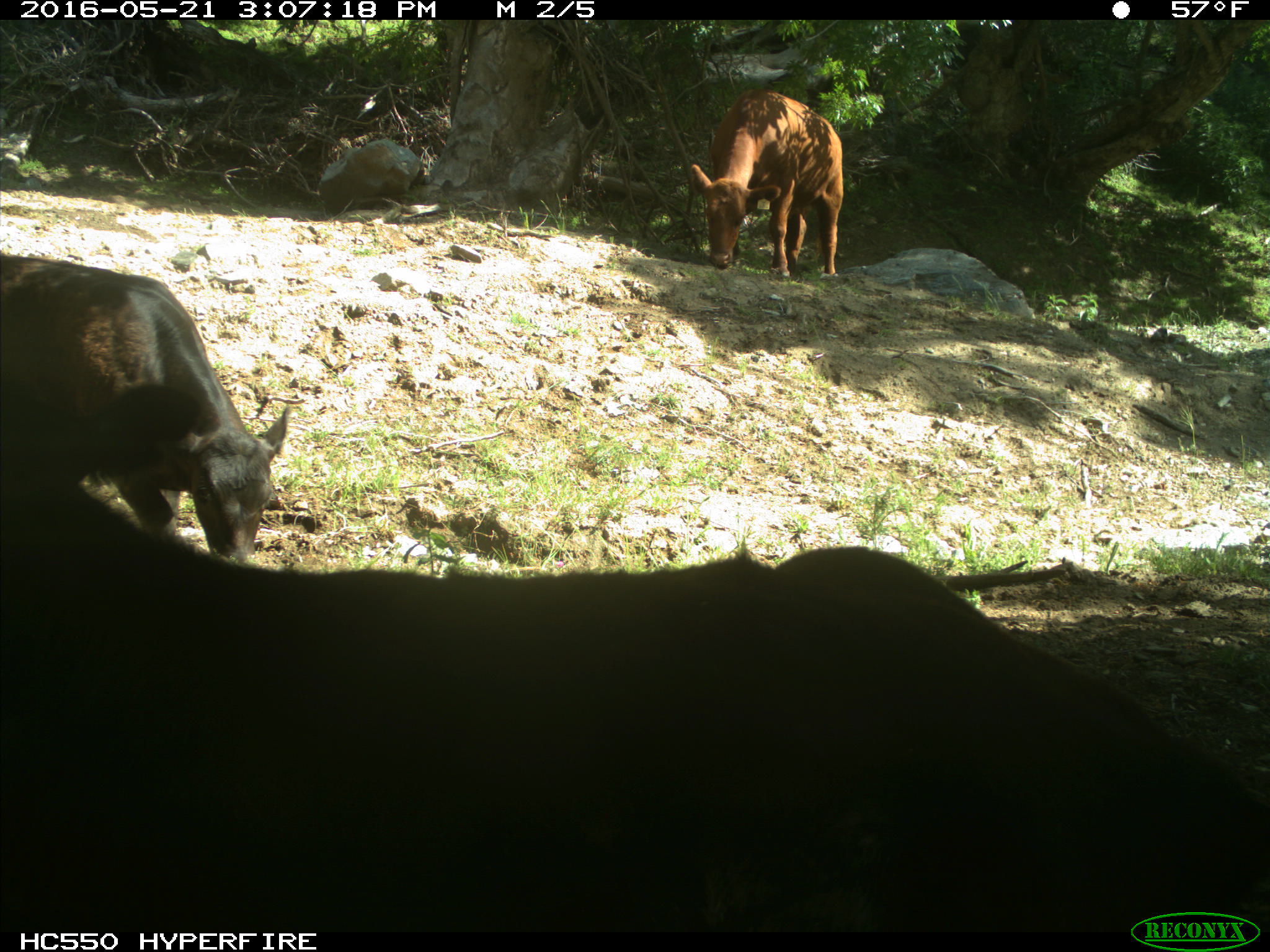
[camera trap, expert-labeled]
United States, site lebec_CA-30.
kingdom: Animalia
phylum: Chordata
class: Mammalia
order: Artiodactyla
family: Bovidae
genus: Bos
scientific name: Bos taurus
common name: domestic cow